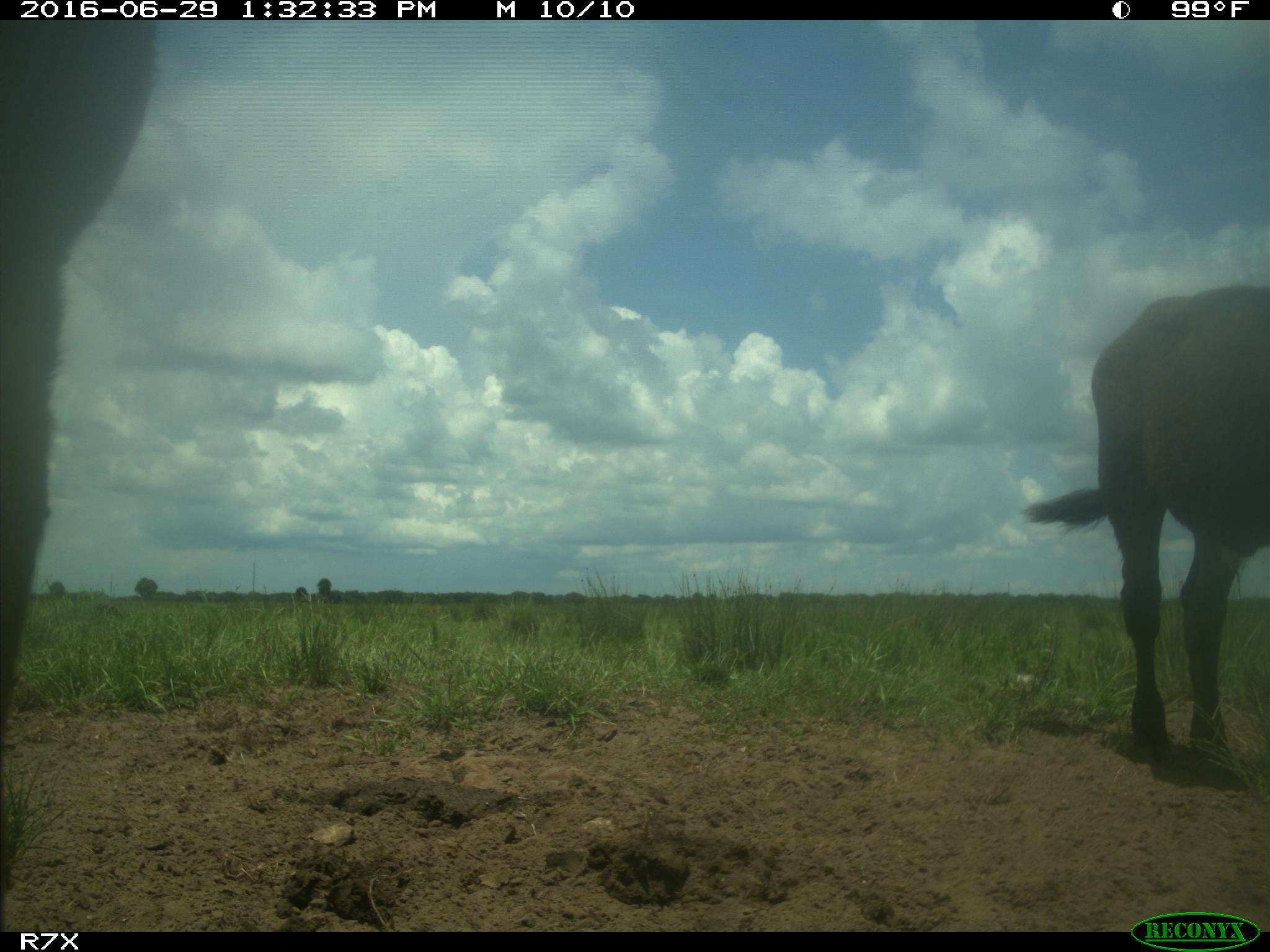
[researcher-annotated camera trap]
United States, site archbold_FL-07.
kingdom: Animalia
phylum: Chordata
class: Mammalia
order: Artiodactyla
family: Bovidae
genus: Bos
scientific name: Bos taurus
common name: domestic cow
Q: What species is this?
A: Bos taurus (domestic cow).